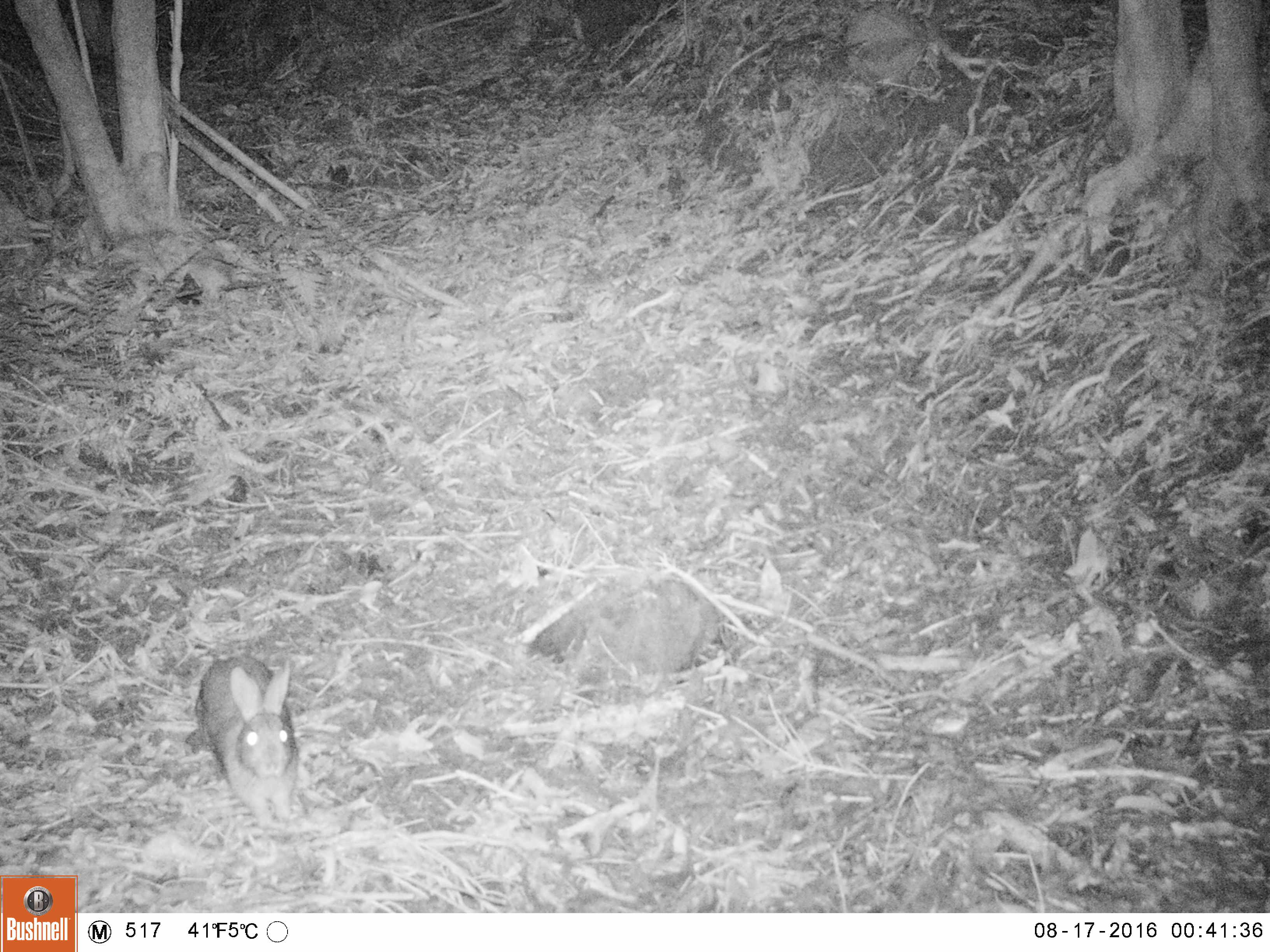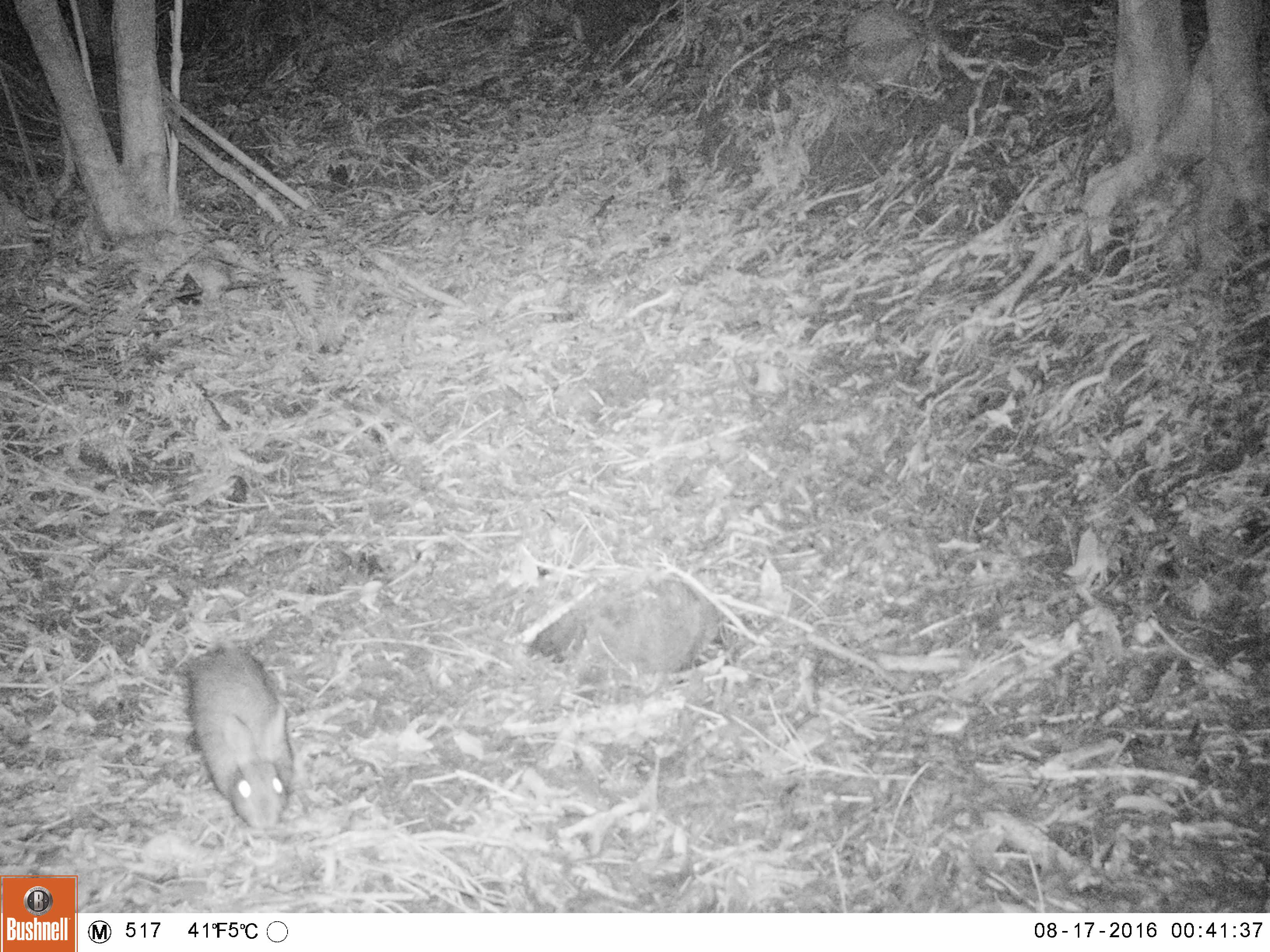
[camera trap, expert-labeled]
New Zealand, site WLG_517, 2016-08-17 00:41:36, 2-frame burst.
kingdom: Animalia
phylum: Chordata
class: Mammalia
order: Lagomorpha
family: Leporidae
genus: Oryctolagus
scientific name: Oryctolagus cuniculus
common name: european rabbit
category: rabbit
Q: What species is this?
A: Rabbit (european rabbit) (Oryctolagus cuniculus).